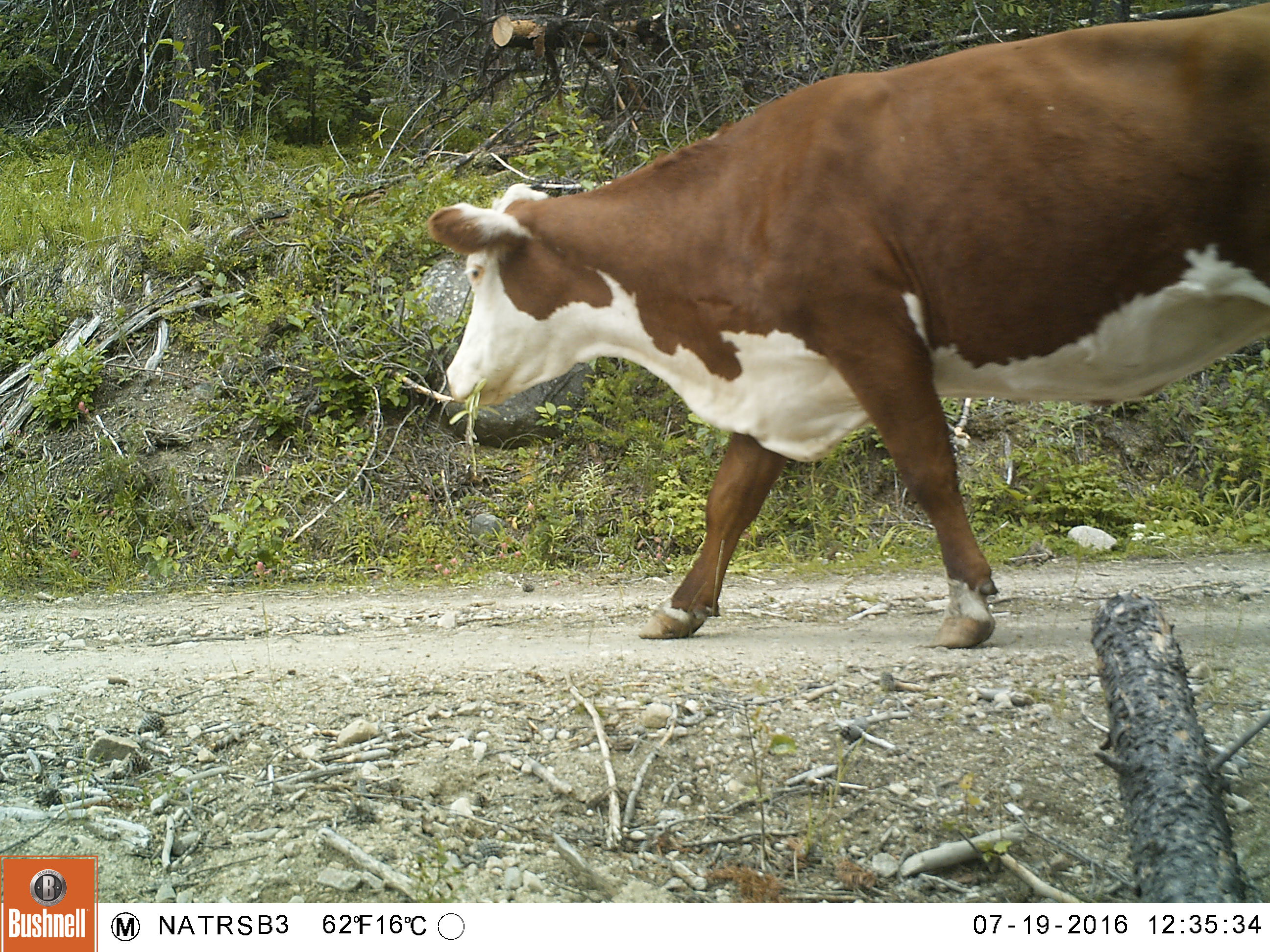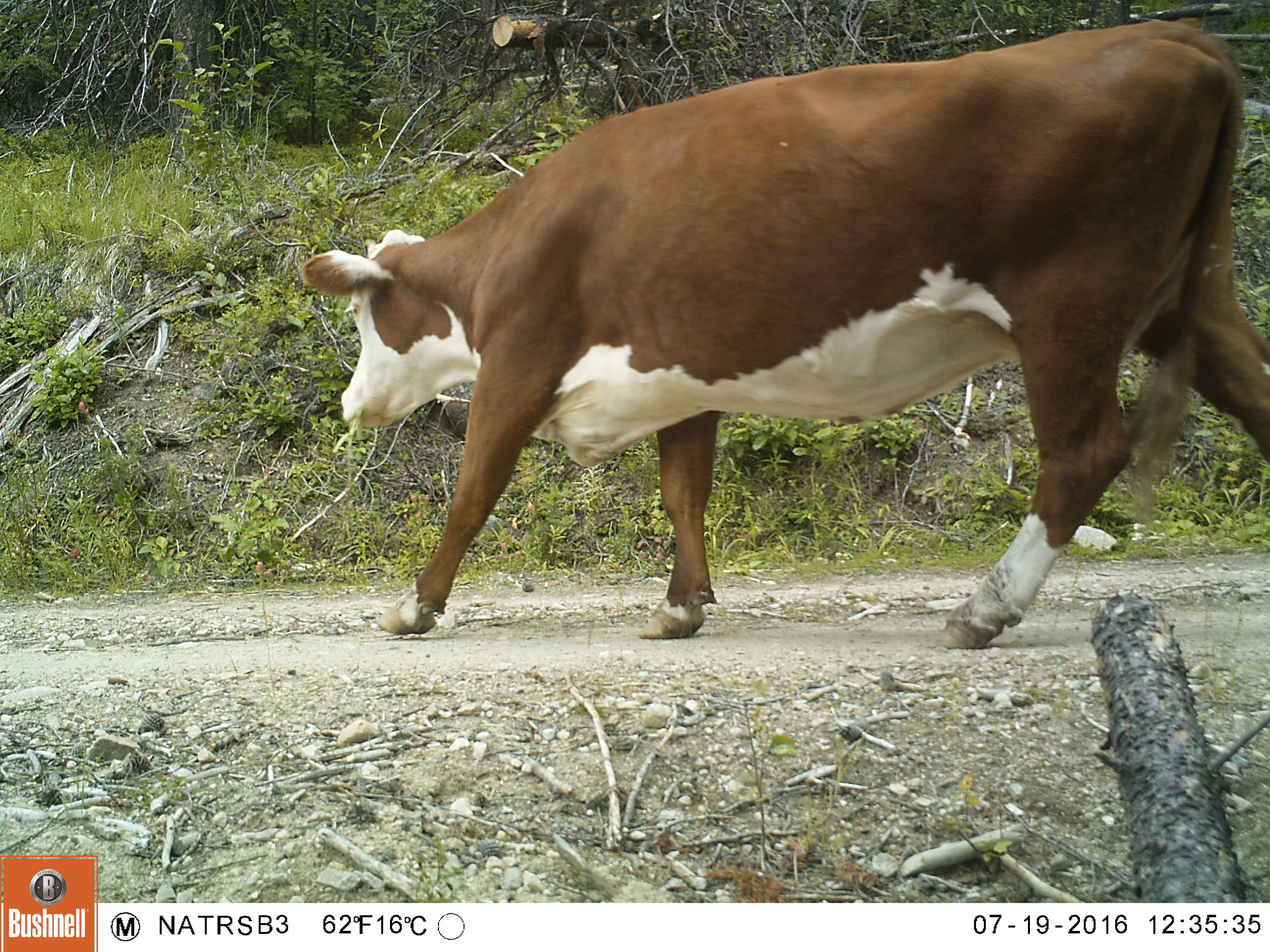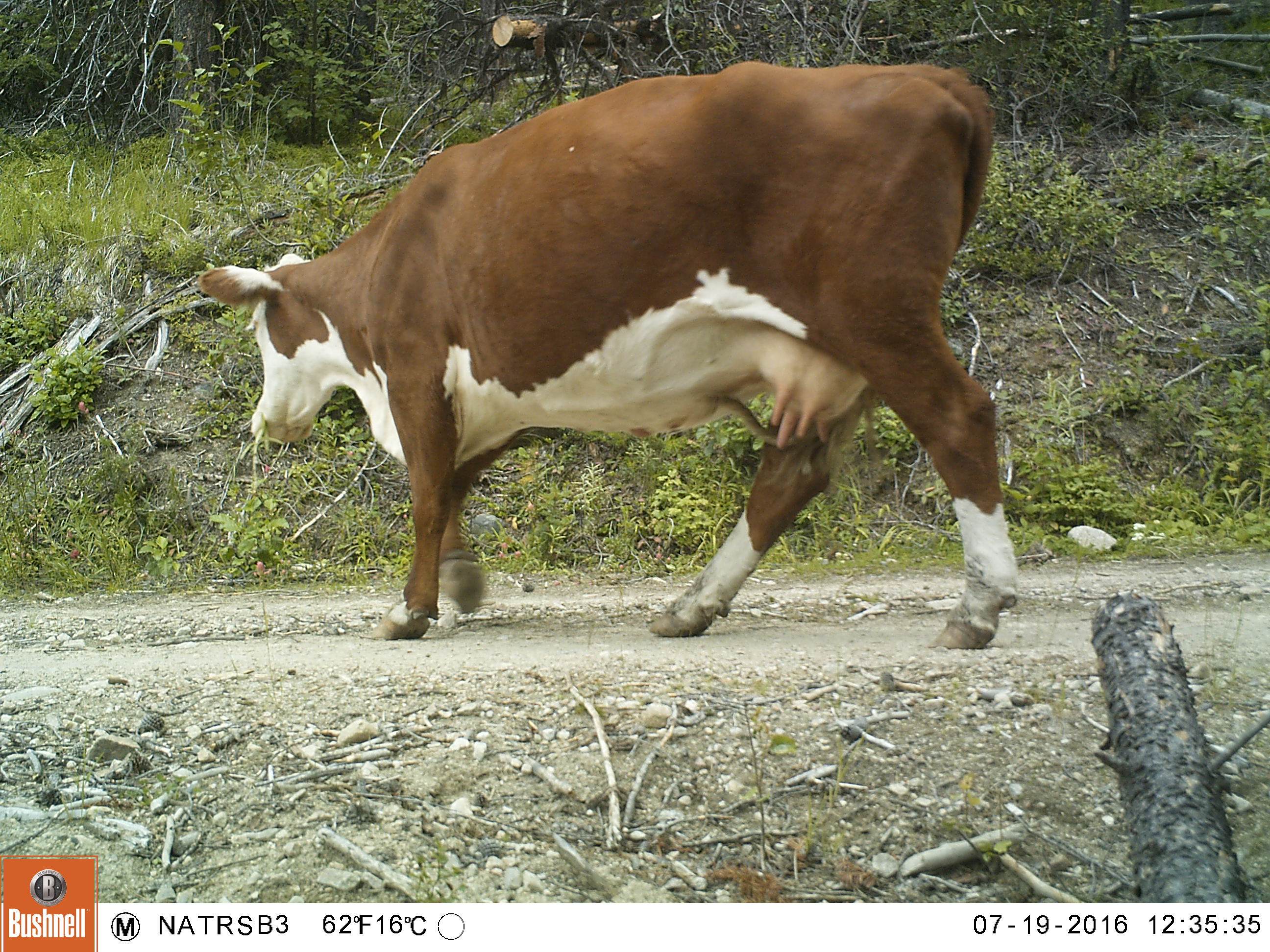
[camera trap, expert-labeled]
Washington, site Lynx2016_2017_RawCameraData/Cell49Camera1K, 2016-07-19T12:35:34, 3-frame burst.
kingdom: Animalia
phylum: Chordata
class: Mammalia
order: Artiodactyla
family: Bovidae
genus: Bos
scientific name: Bos taurus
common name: domestic cattle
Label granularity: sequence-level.